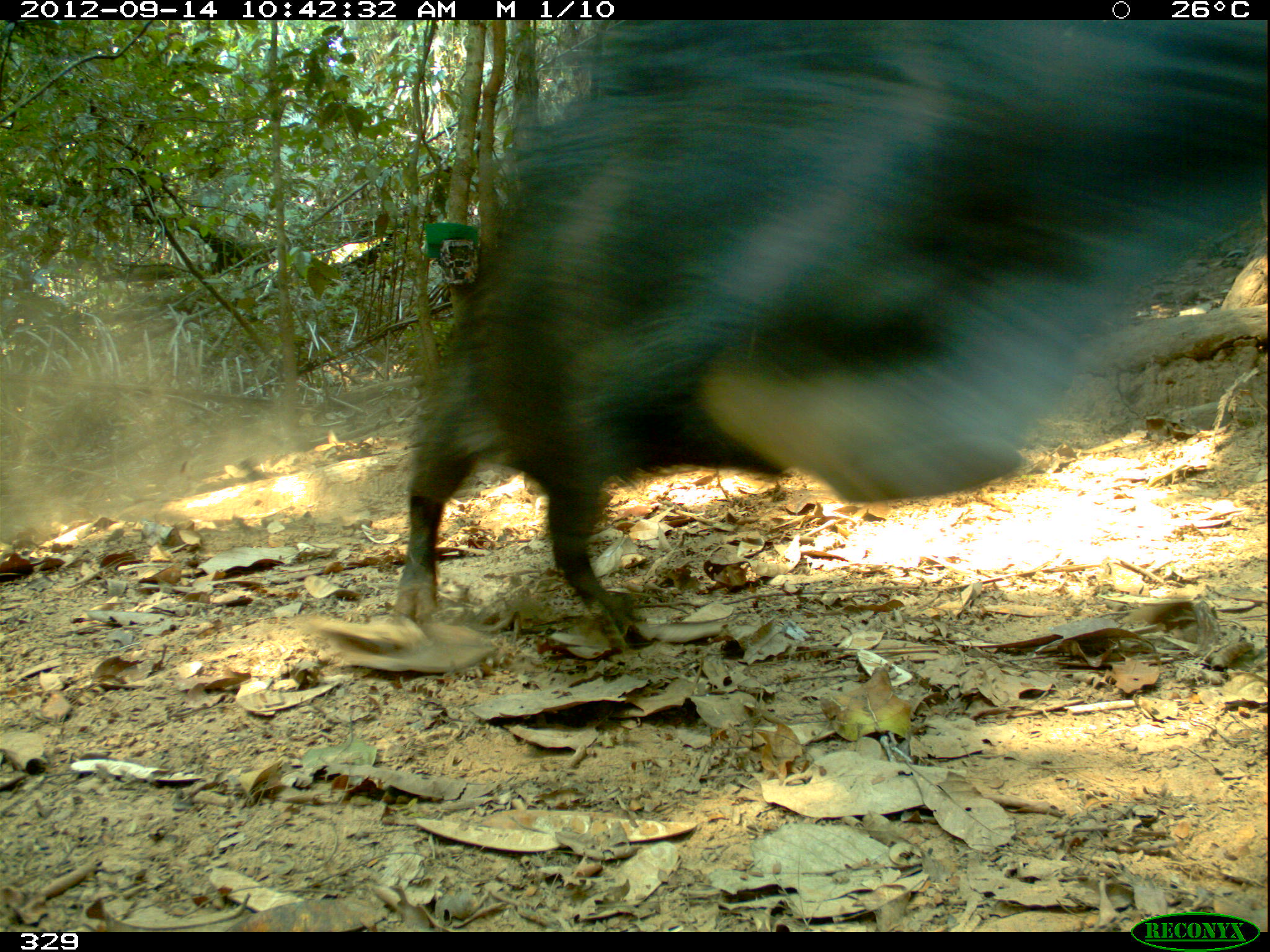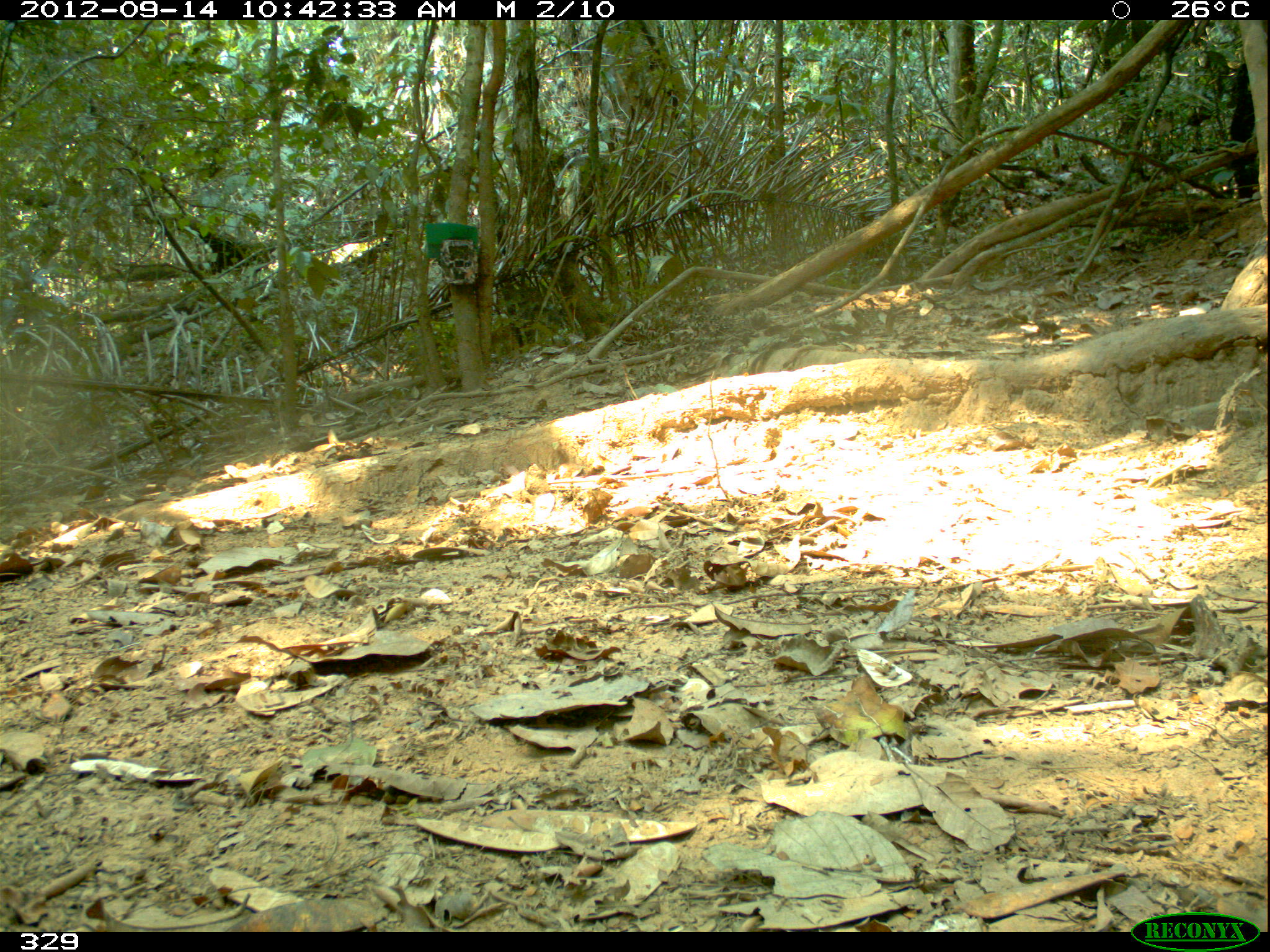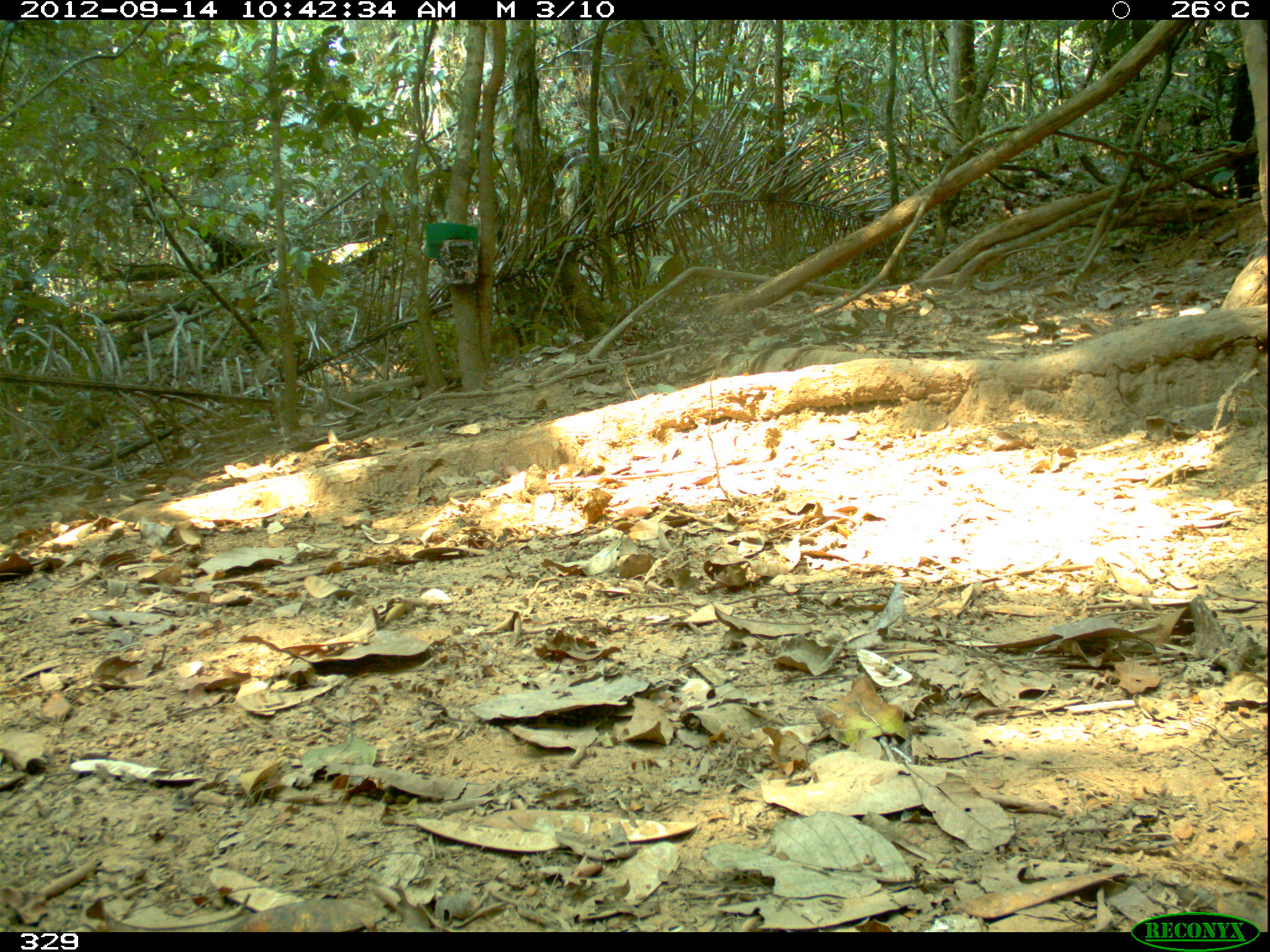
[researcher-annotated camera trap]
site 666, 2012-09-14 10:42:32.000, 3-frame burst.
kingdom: Animalia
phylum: Chordata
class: Mammalia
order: Artiodactyla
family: Tayassuidae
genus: Tayassu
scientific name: Tayassu pecari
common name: white-lipped peccary